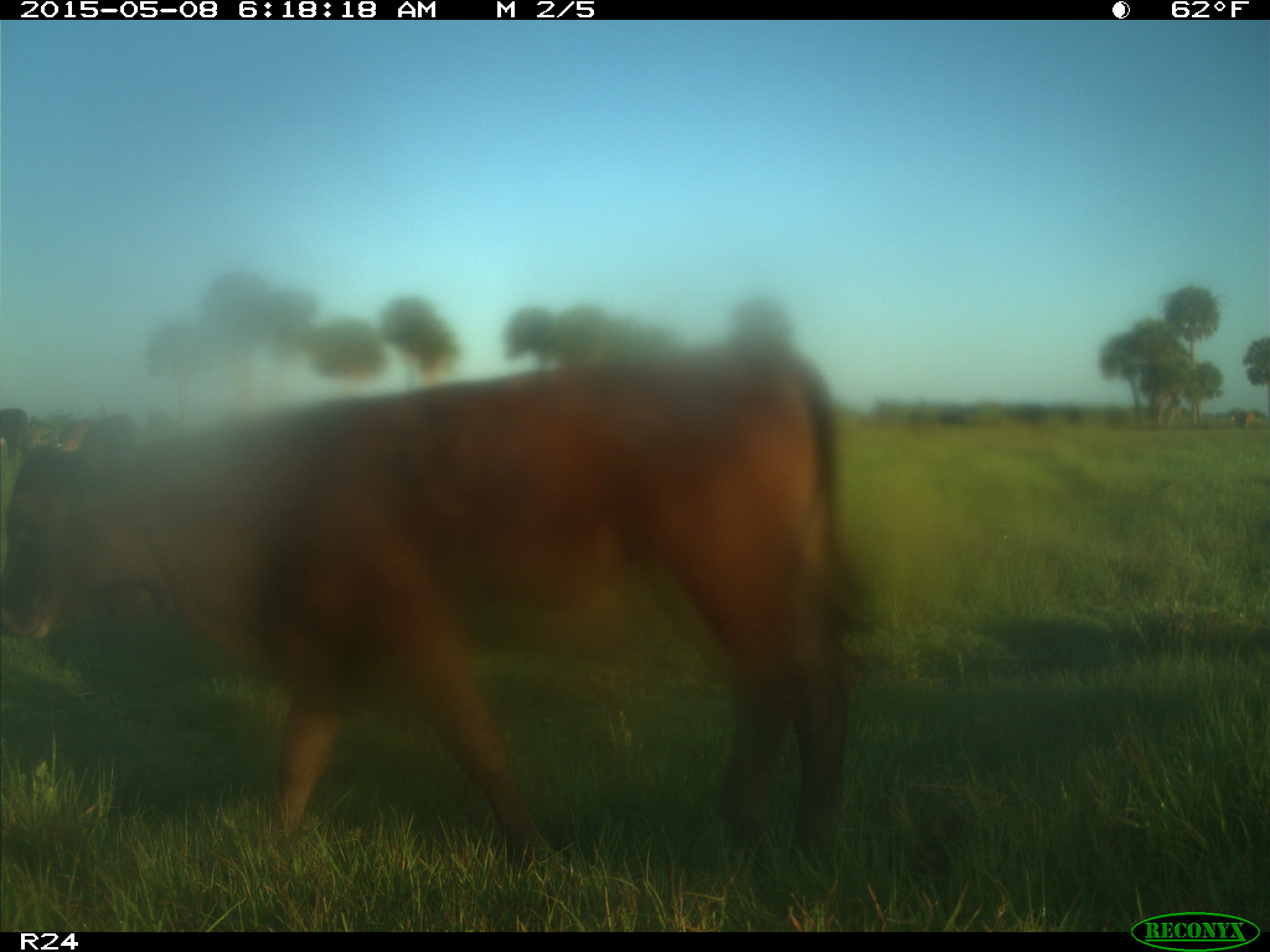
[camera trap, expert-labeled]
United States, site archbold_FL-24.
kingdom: Animalia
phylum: Chordata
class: Mammalia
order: Artiodactyla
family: Bovidae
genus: Bos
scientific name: Bos taurus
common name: domestic cow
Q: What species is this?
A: Bos taurus (domestic cow).